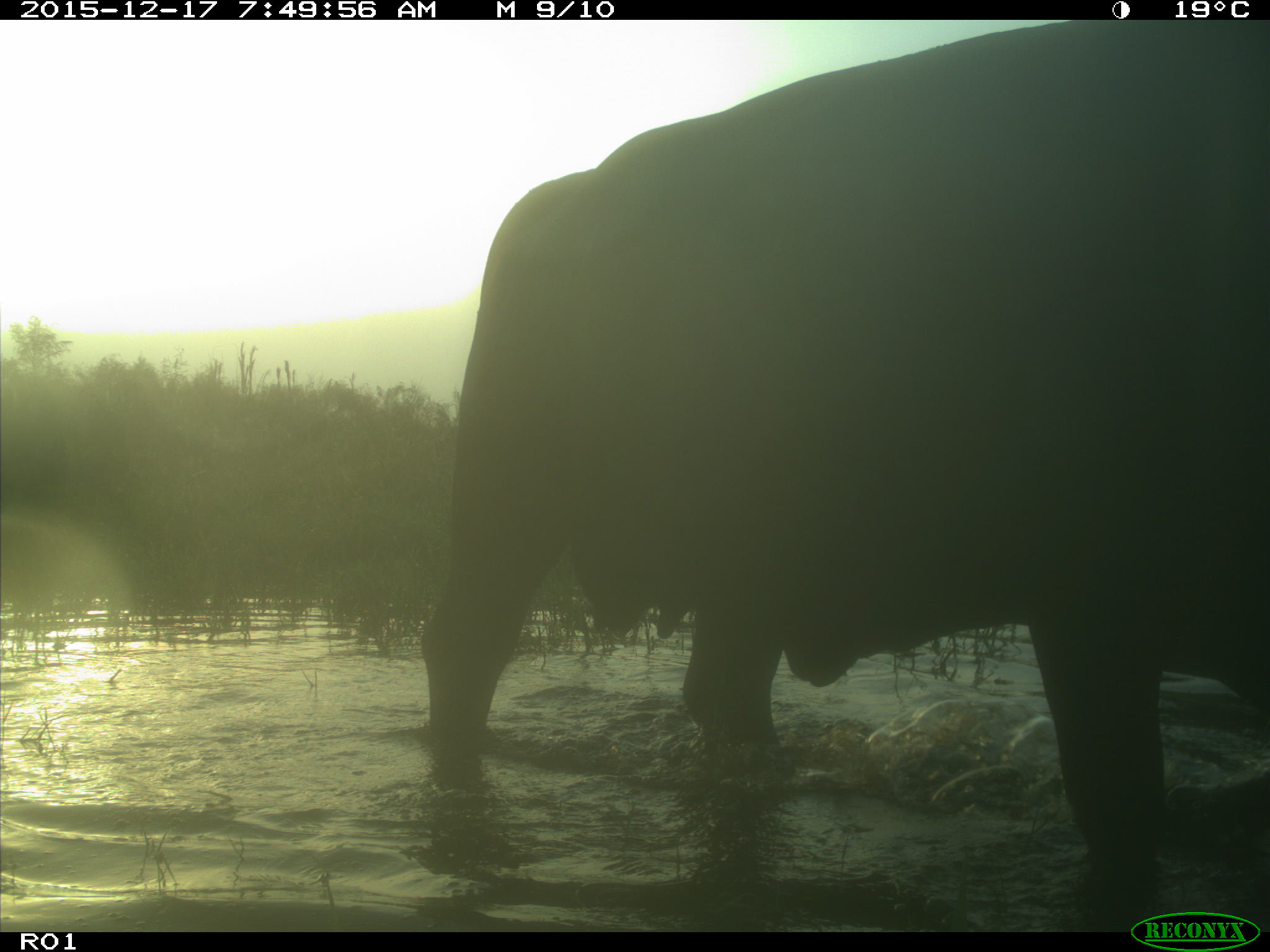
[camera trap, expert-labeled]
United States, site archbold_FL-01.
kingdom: Animalia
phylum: Chordata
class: Mammalia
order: Artiodactyla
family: Bovidae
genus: Bos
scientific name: Bos taurus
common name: domestic cow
Bos taurus (domestic cow).